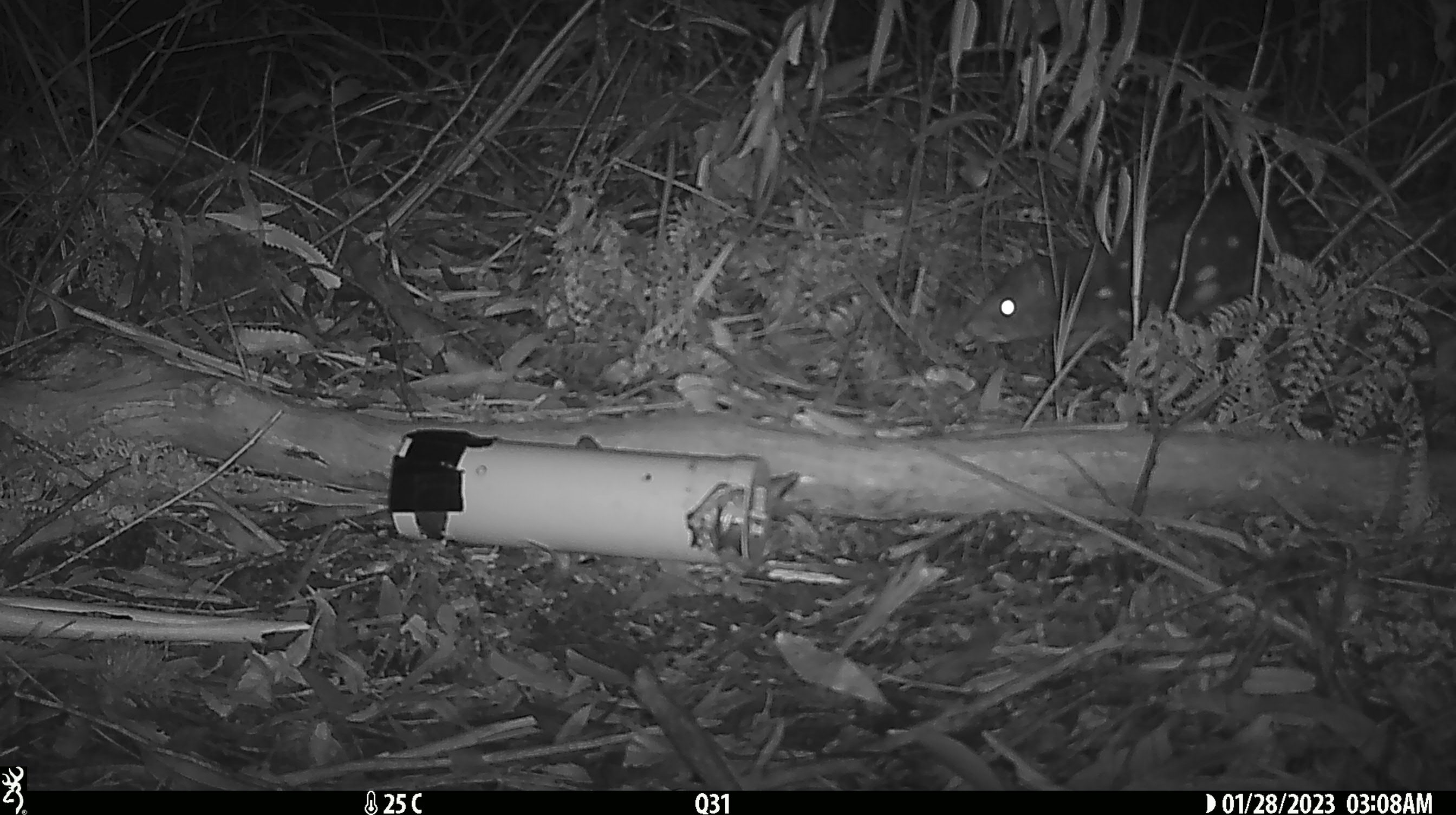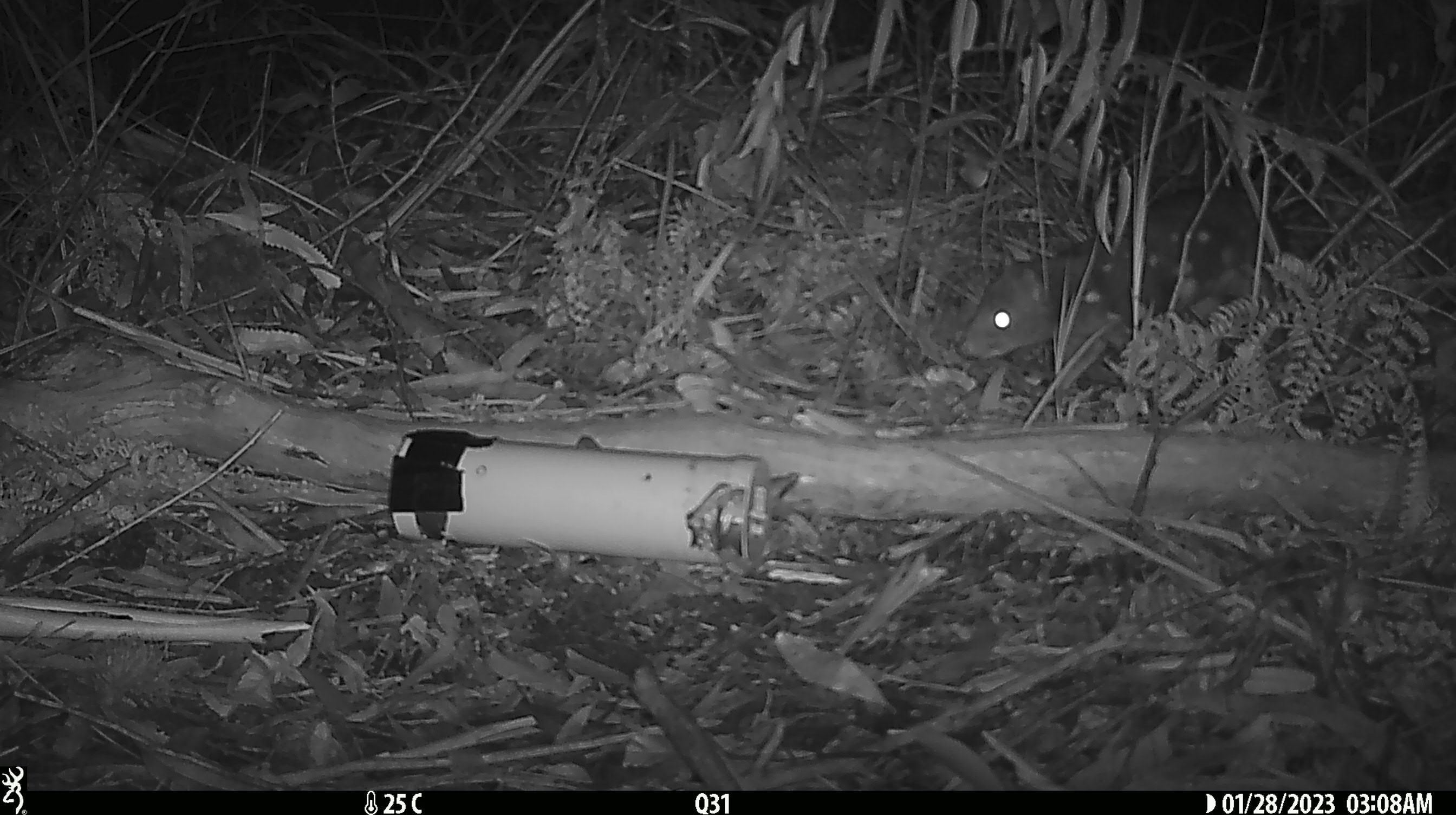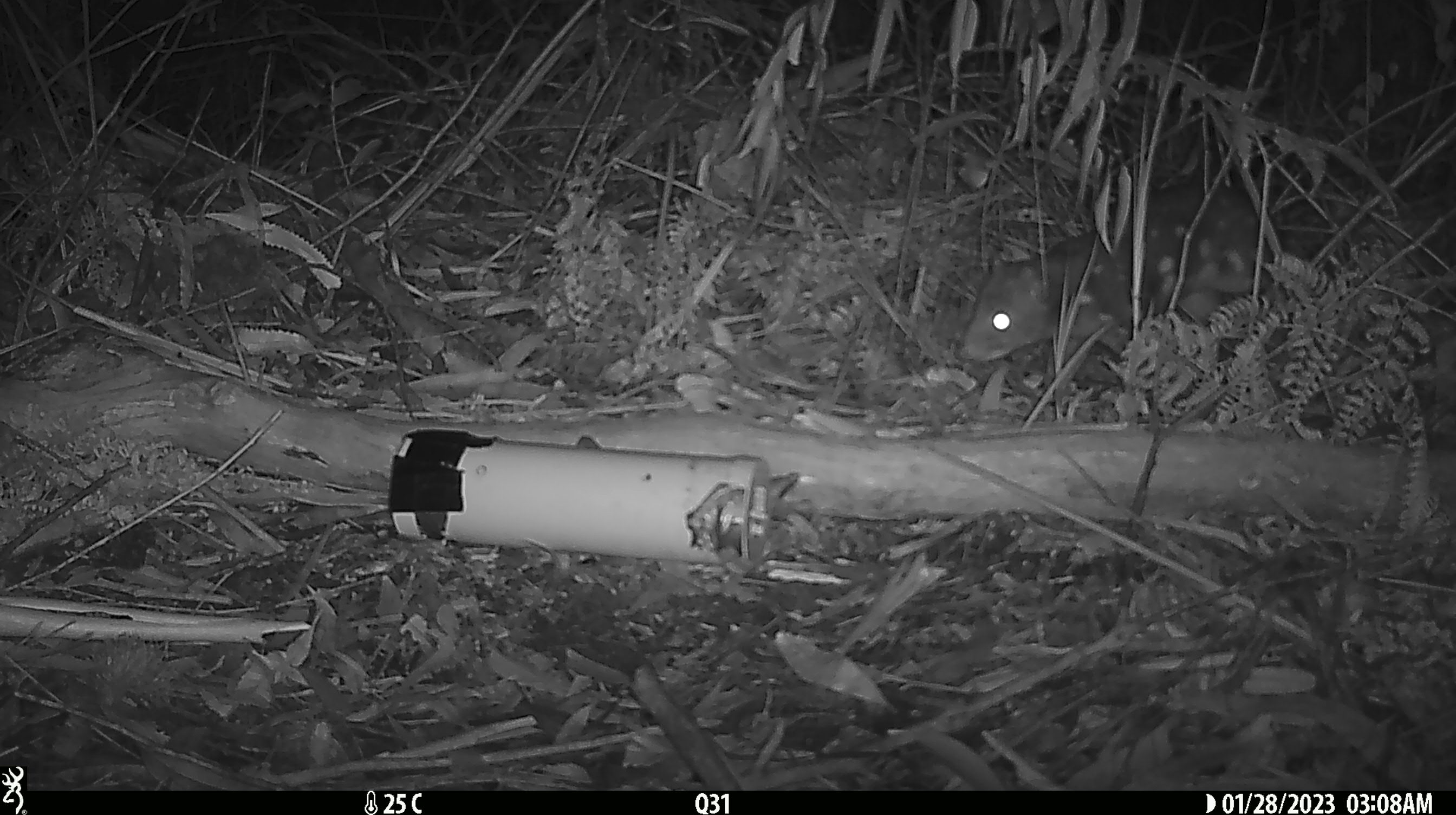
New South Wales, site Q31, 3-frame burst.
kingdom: Animalia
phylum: Chordata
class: Mammalia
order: Dasyuromorphia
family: Dasyuridae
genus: Dasyurus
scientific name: Dasyurus maculatus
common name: spotted-tailed quoll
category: quoll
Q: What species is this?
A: Quoll (spotted-tailed quoll) (Dasyurus maculatus).